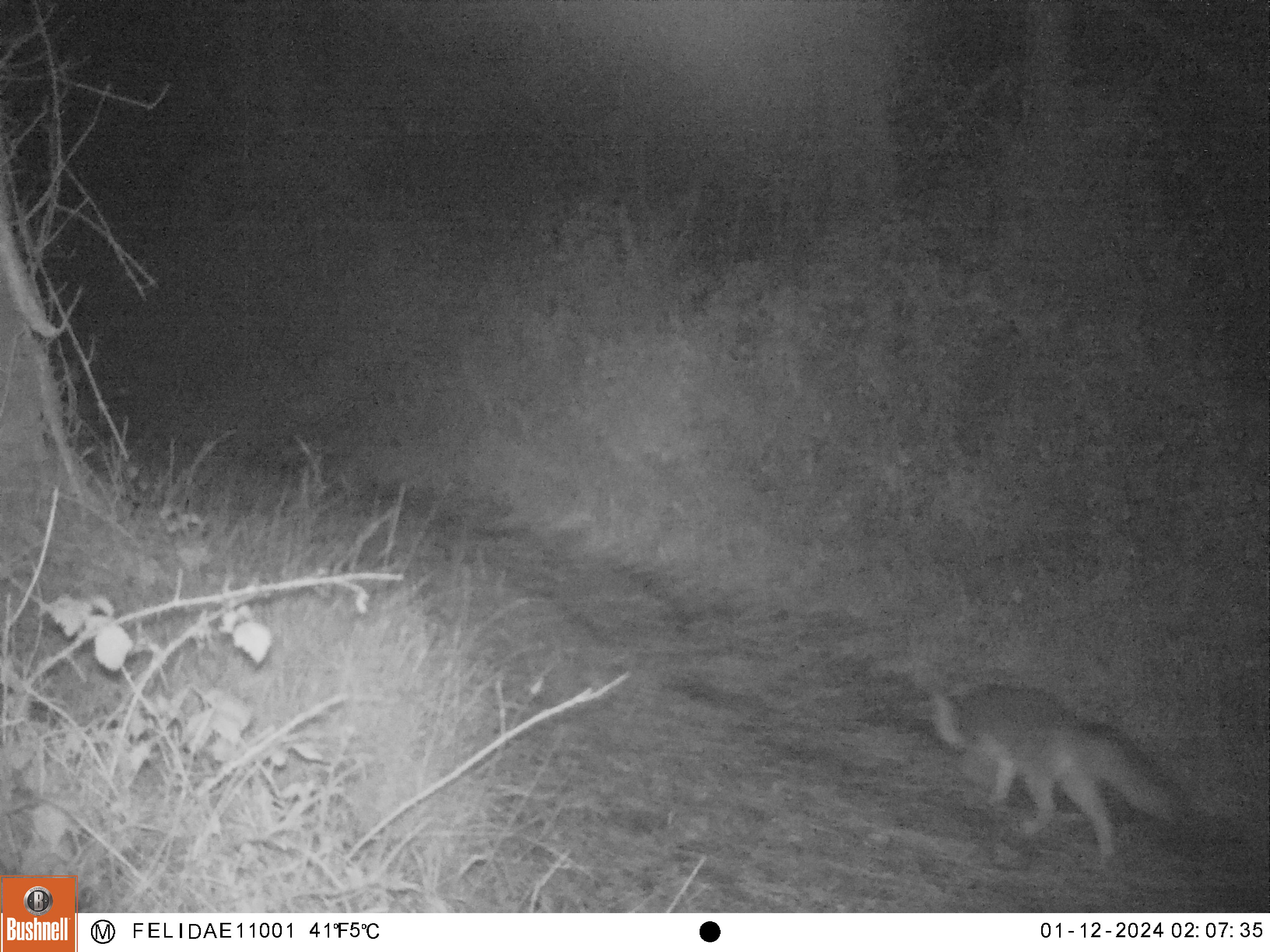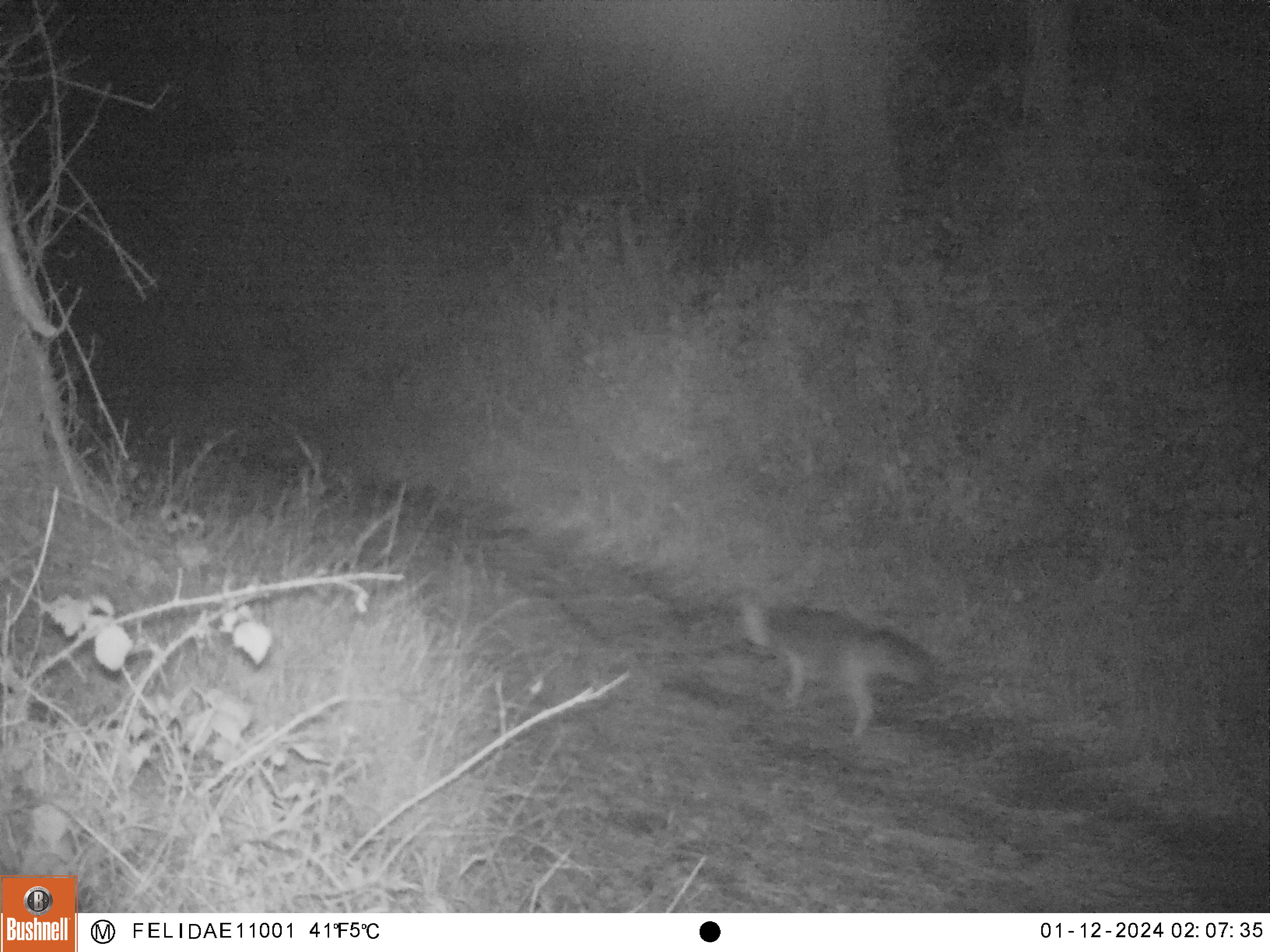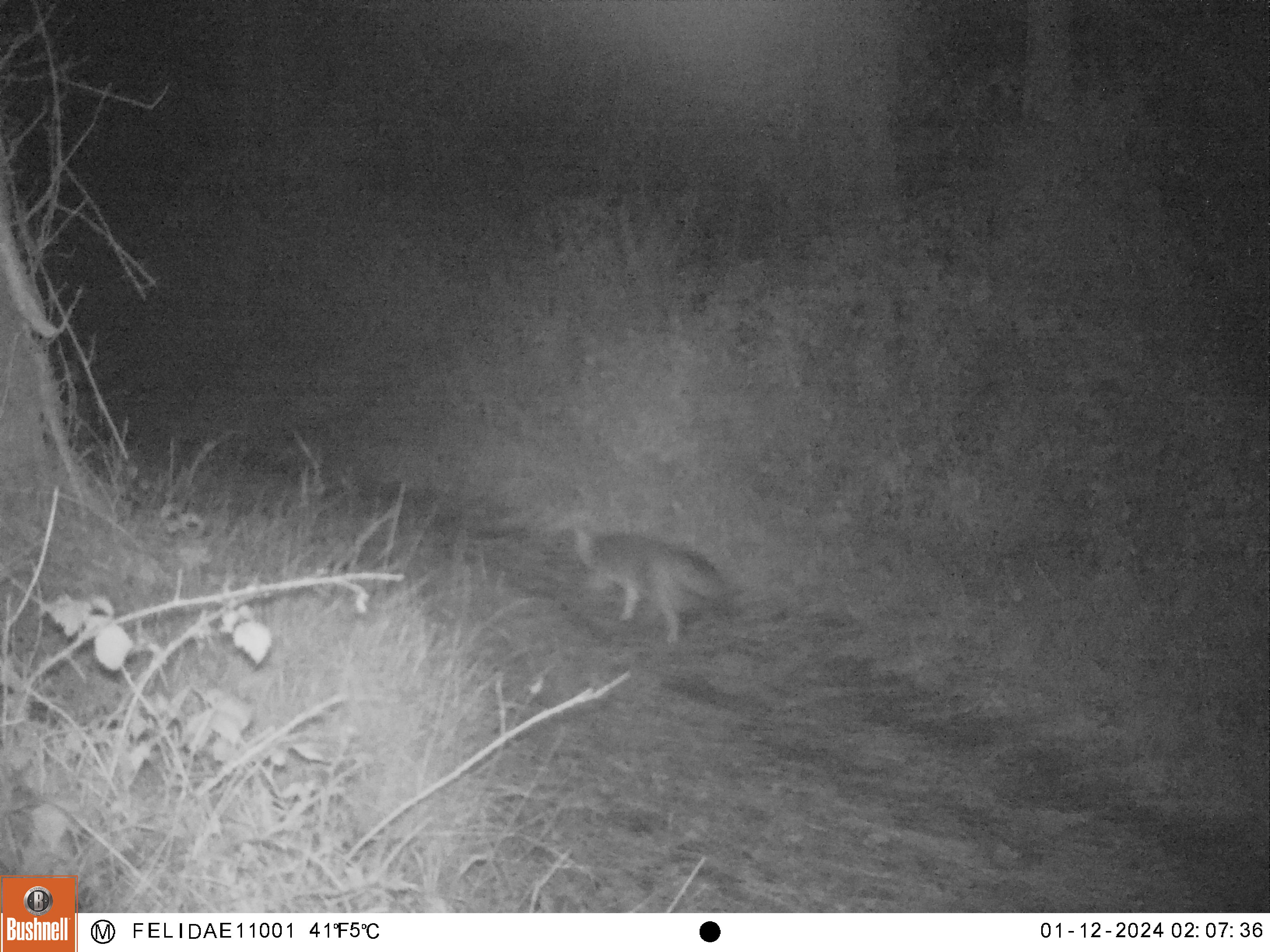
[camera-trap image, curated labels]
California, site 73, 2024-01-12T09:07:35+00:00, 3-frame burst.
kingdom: Animalia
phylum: Chordata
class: Mammalia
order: Carnivora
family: Canidae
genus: Urocyon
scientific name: Urocyon cinereoargenteus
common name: gray fox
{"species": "gray fox (Urocyon cinereoargenteus)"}